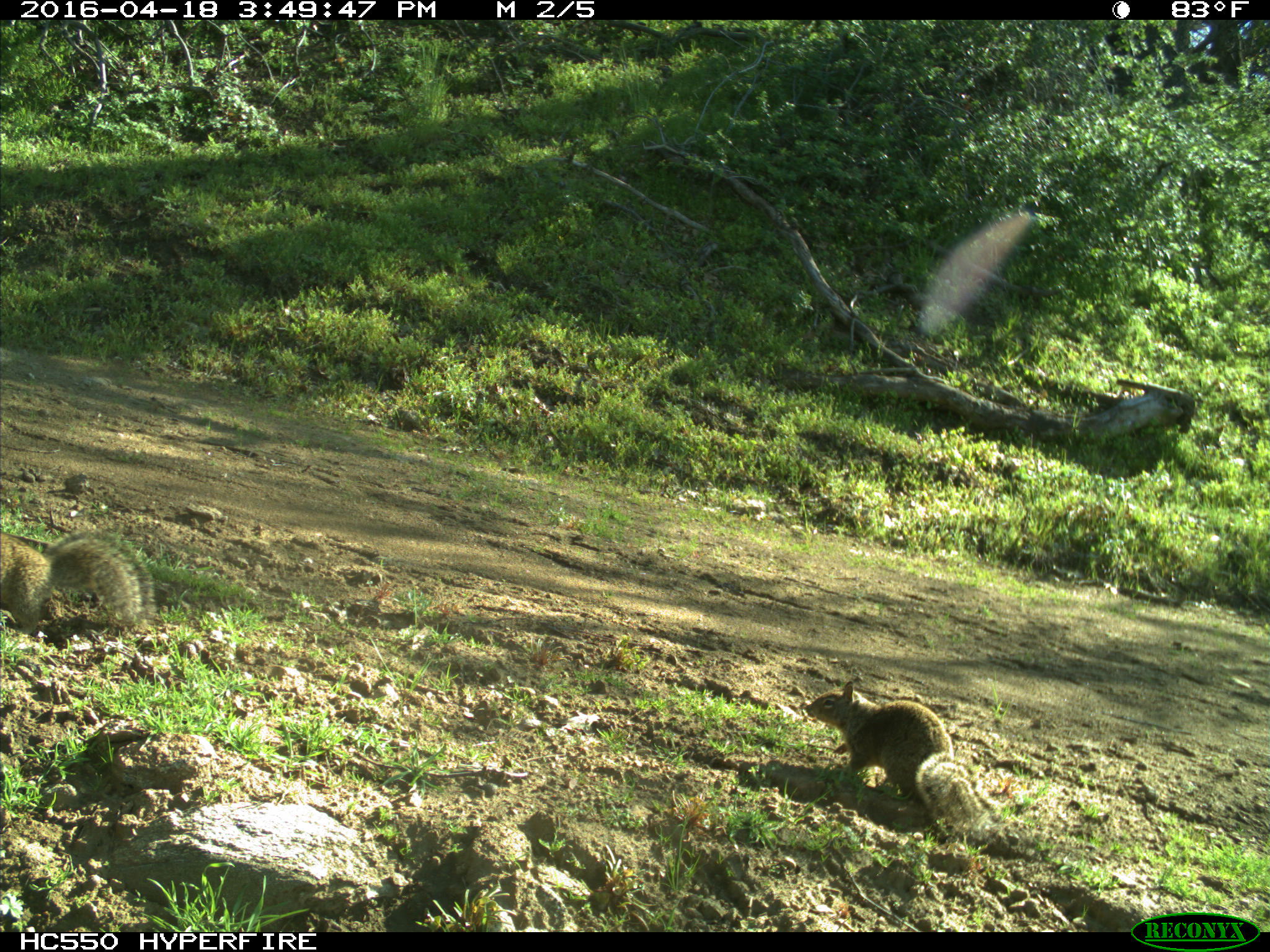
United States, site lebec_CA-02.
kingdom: Animalia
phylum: Chordata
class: Mammalia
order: Rodentia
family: Sciuridae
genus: Otospermophilus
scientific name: Otospermophilus beecheyi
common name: california ground squirrel